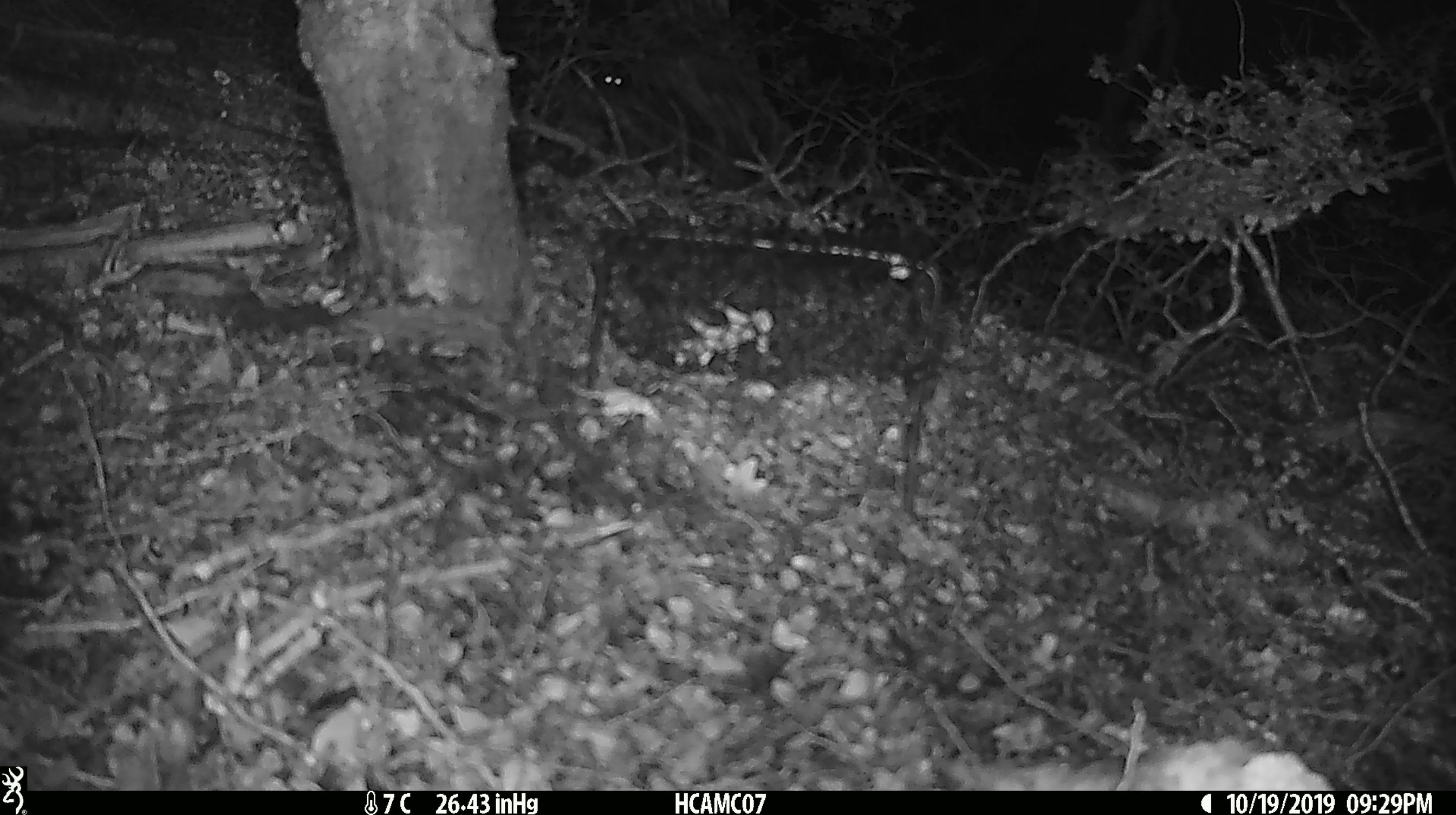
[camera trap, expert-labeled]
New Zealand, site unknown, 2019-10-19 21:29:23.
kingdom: Animalia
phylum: Chordata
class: Mammalia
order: Rodentia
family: Muridae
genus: Mus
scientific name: Mus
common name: mouse